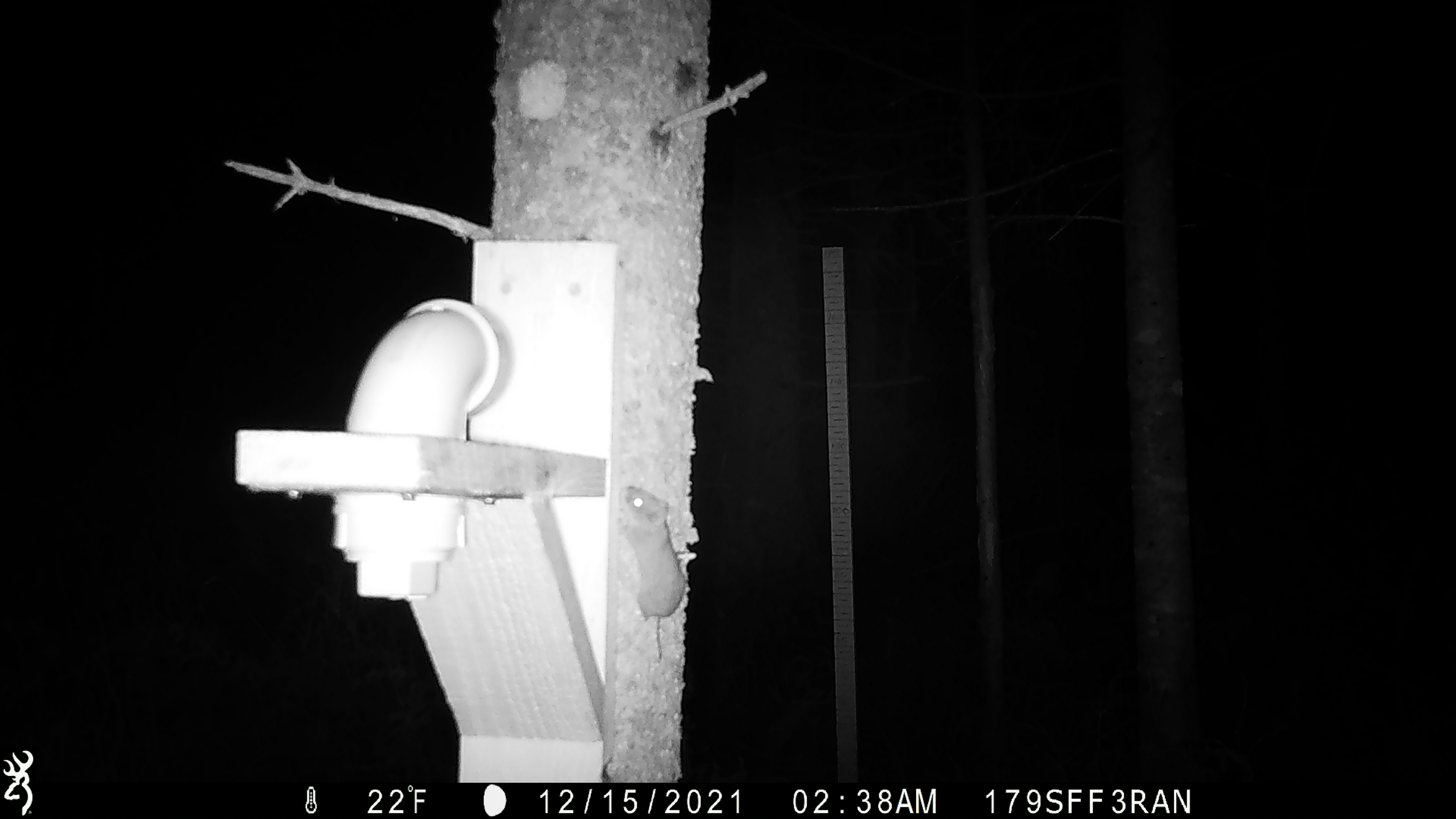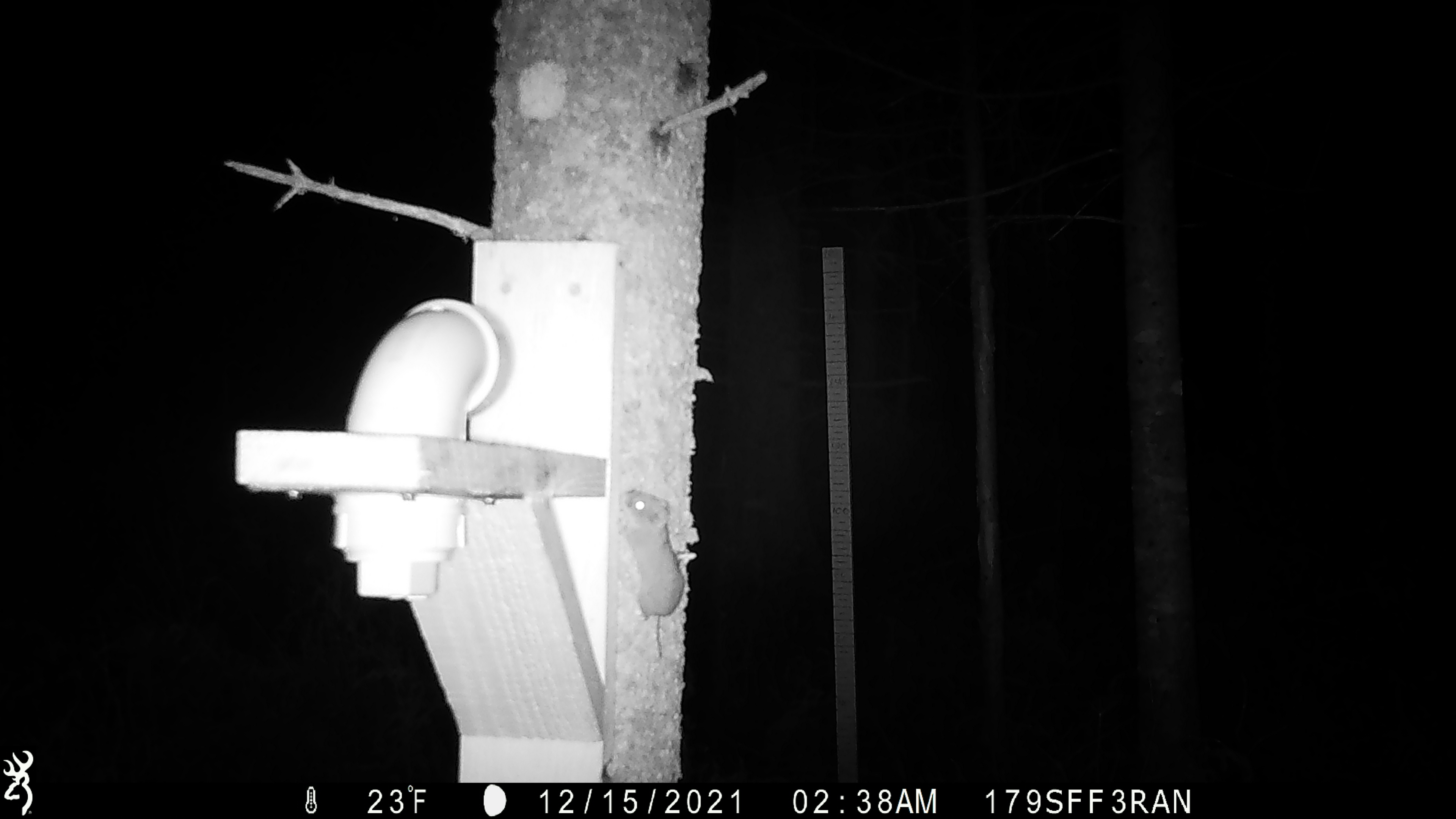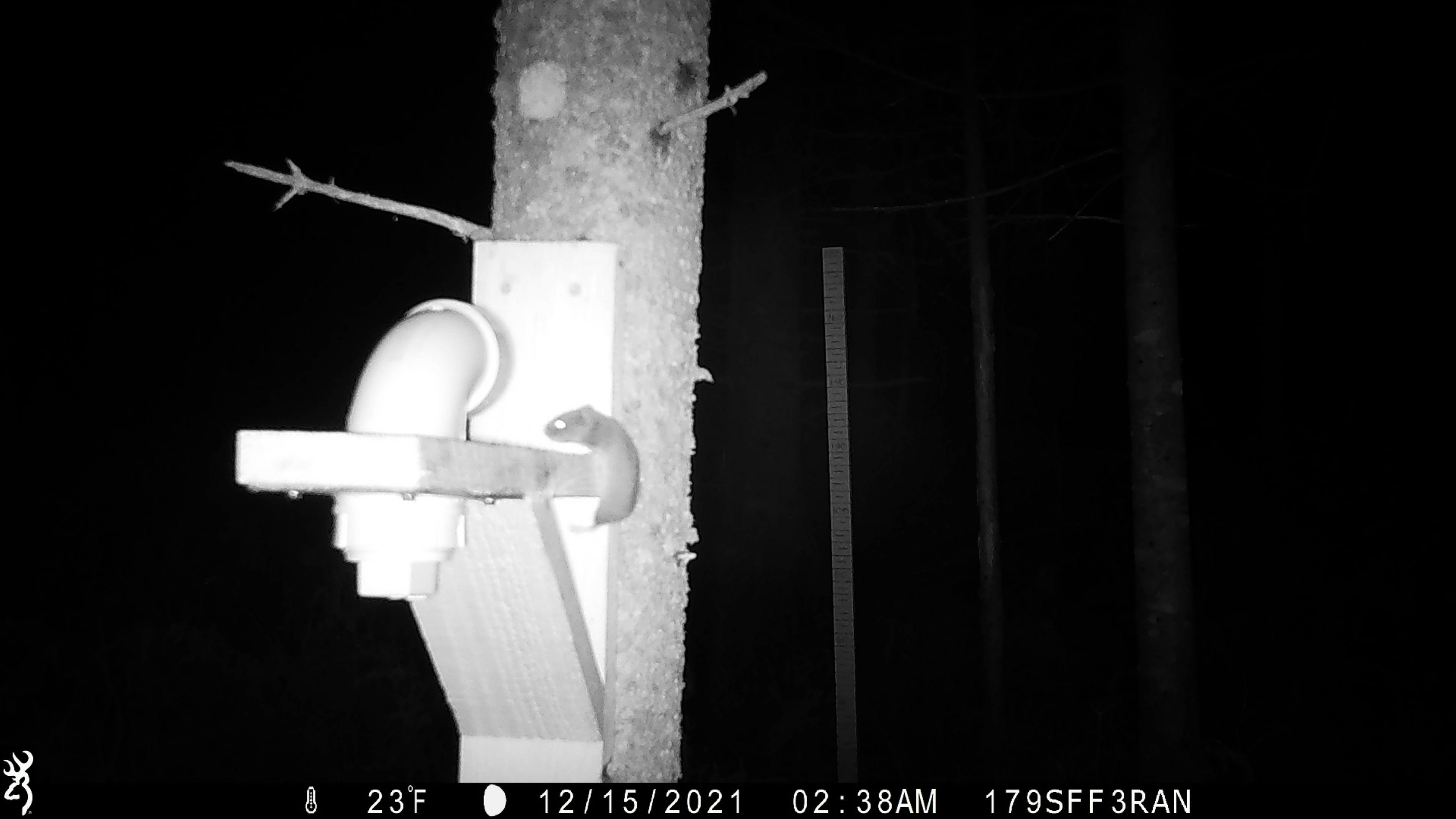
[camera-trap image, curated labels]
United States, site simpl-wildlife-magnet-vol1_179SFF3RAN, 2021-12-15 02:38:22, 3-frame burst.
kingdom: Animalia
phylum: Chordata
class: Mammalia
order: Rodentia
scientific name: Rodentia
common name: mouse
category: mouse sp.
Mouse sp. (mouse) (Rodentia).